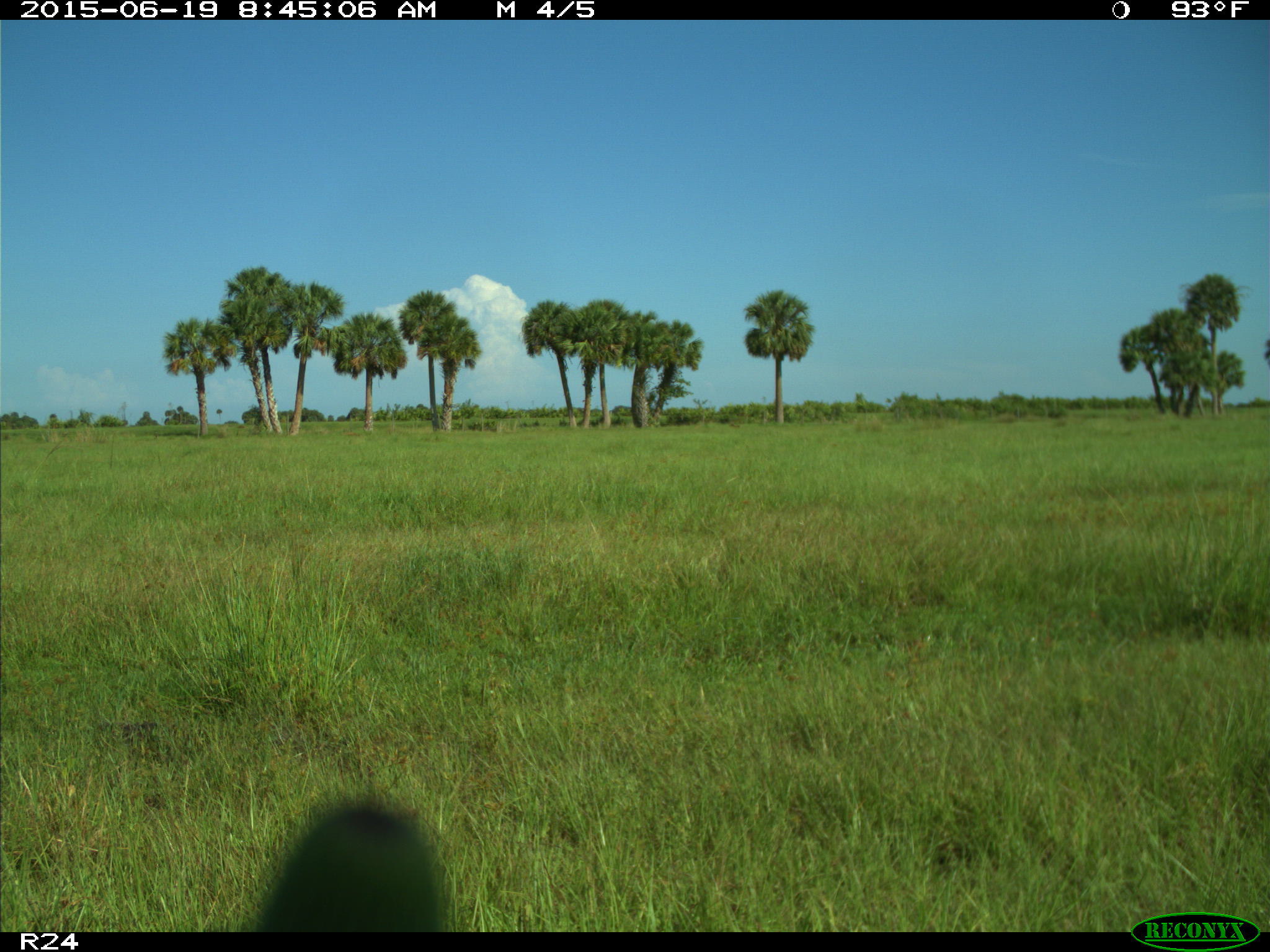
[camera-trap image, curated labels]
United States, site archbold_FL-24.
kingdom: Animalia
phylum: Chordata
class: Mammalia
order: Artiodactyla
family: Bovidae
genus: Bos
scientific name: Bos taurus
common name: domestic cow